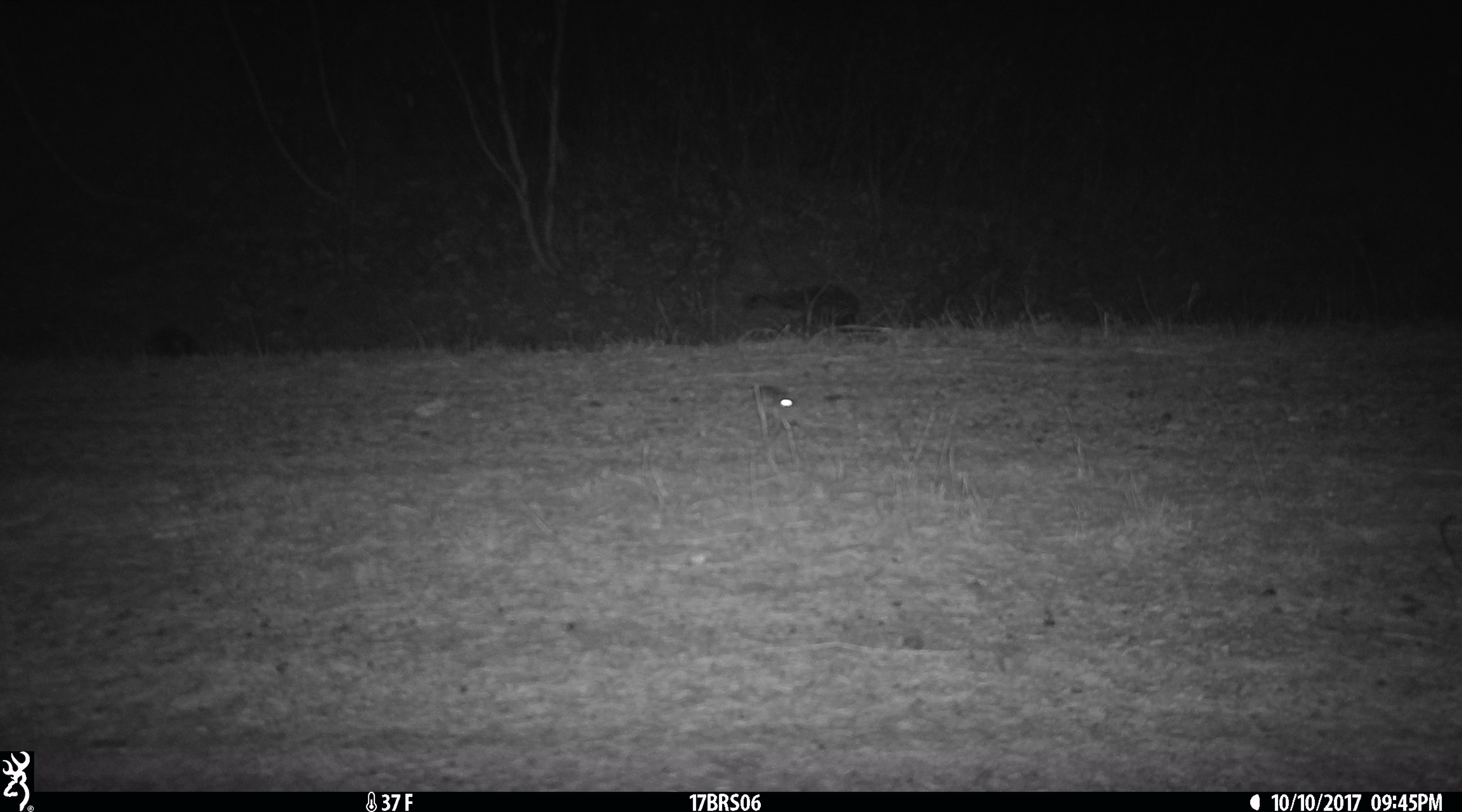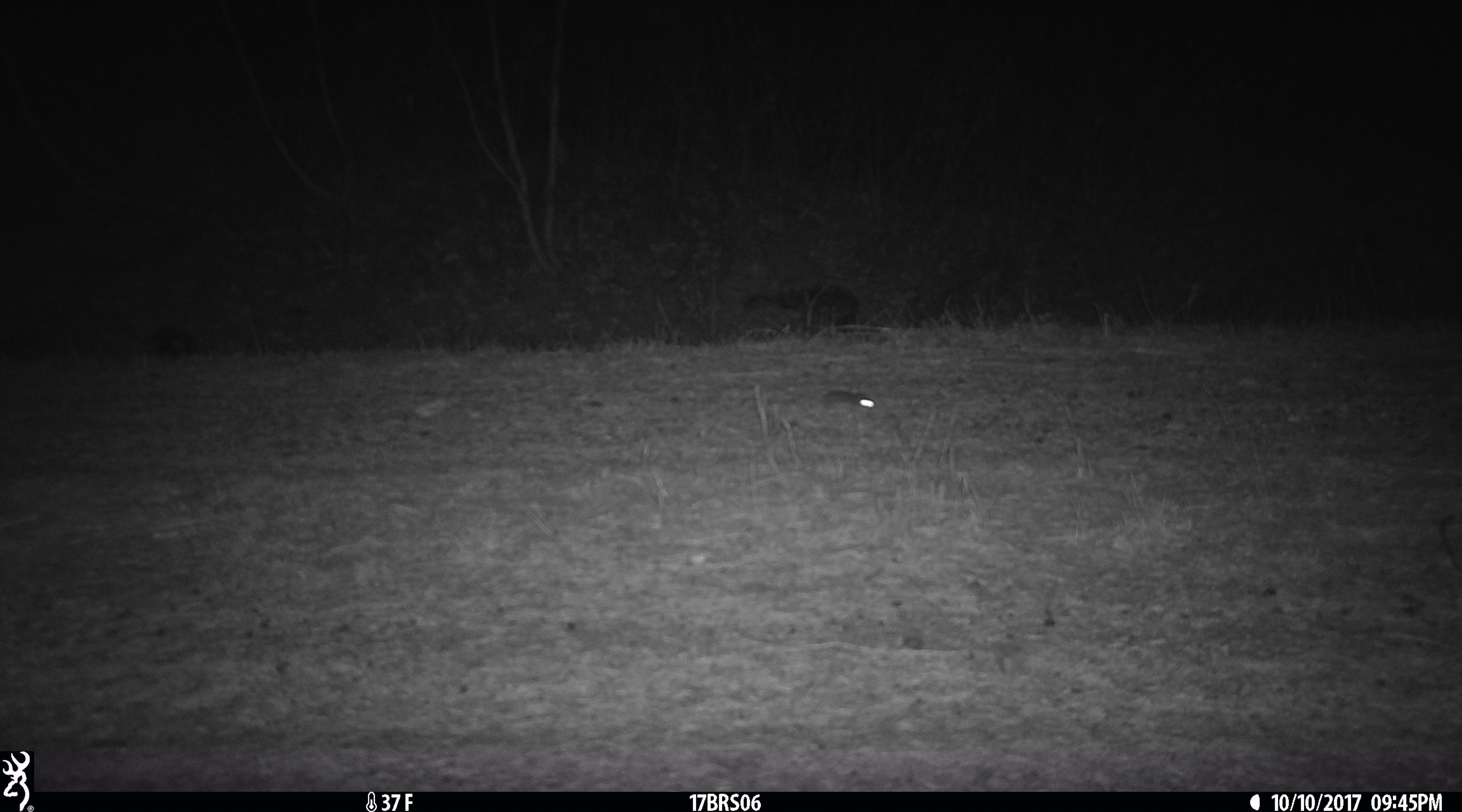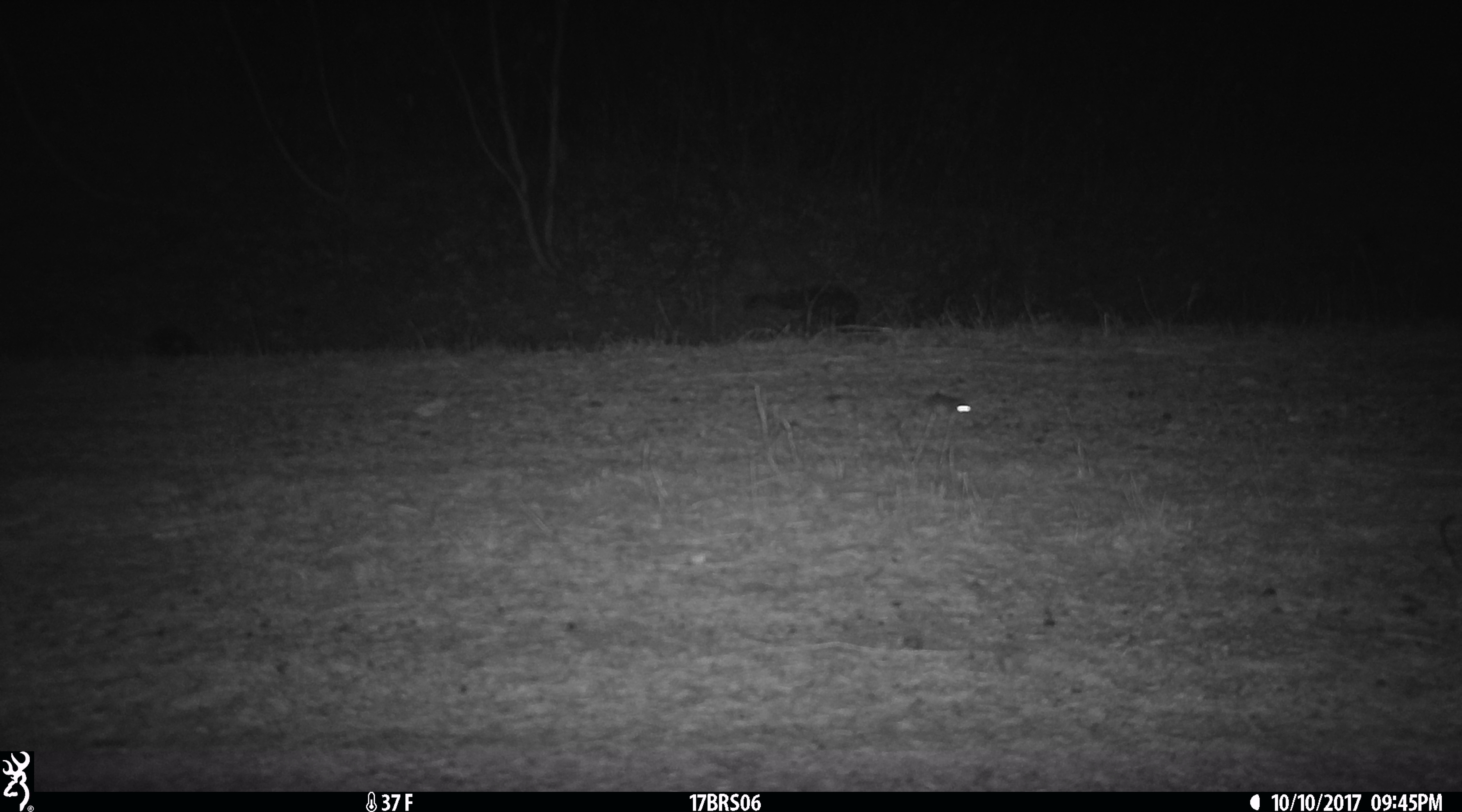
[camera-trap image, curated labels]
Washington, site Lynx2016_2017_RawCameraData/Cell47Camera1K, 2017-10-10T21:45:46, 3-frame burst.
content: unidentified animal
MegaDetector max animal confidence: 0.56